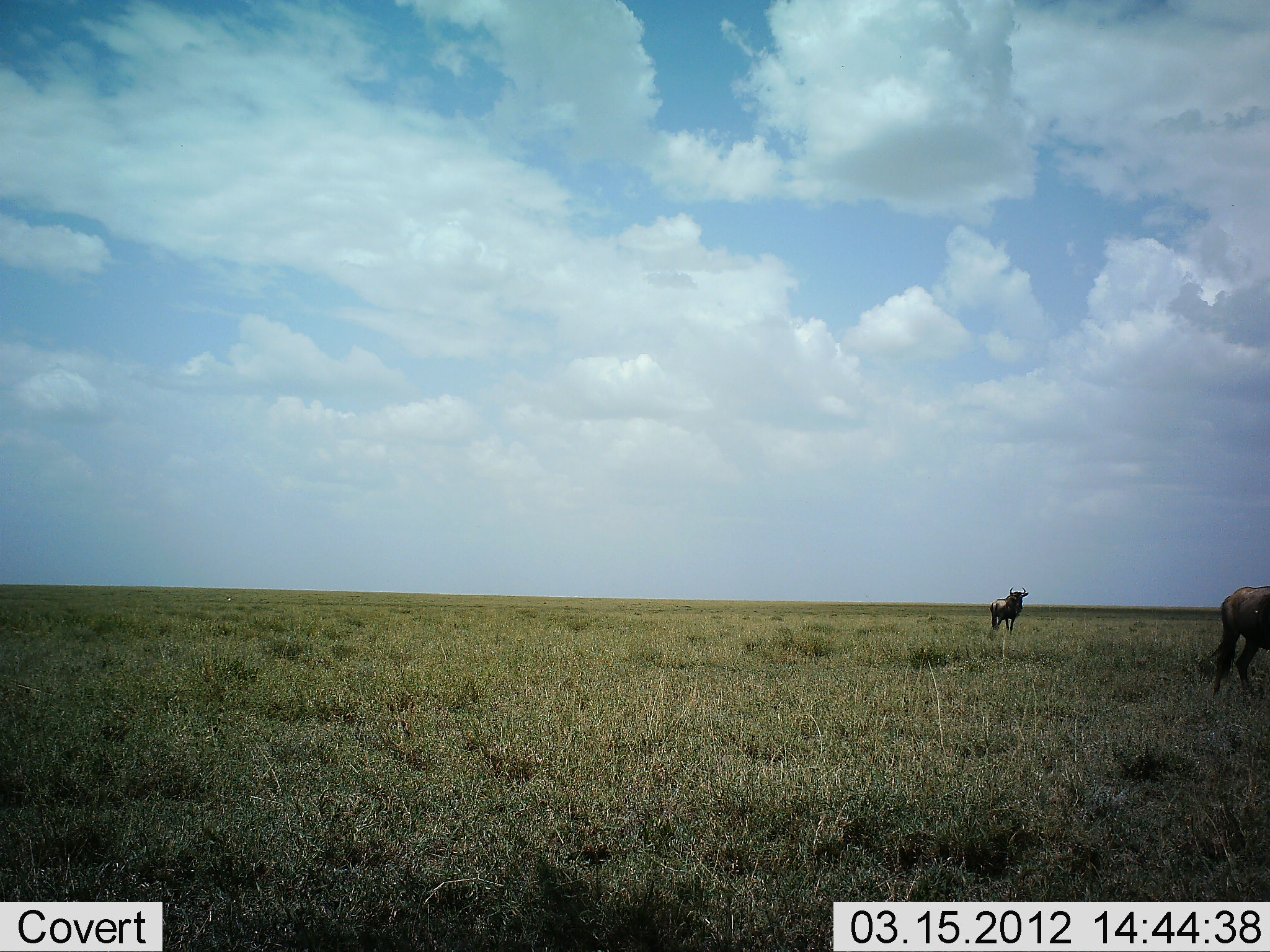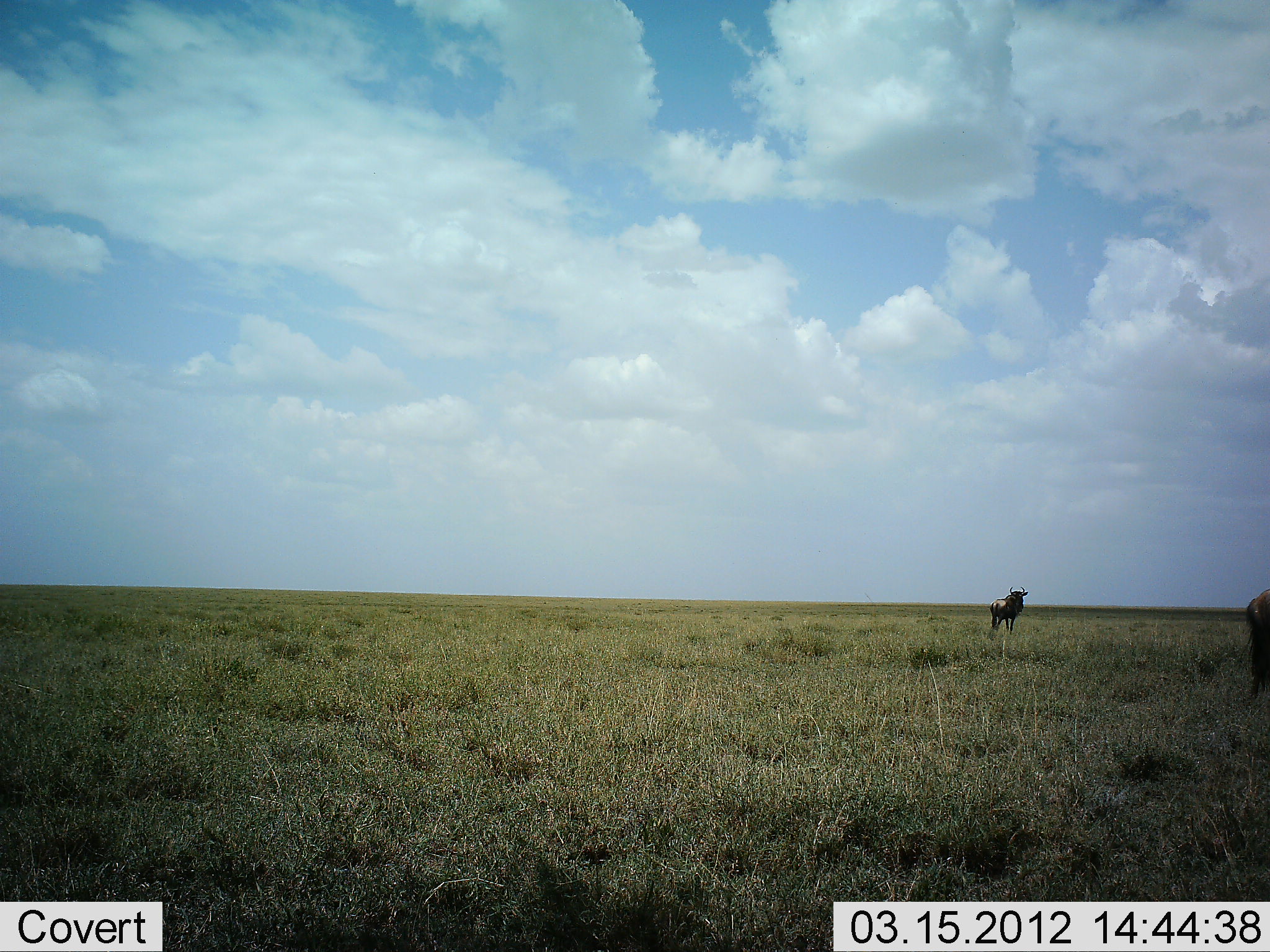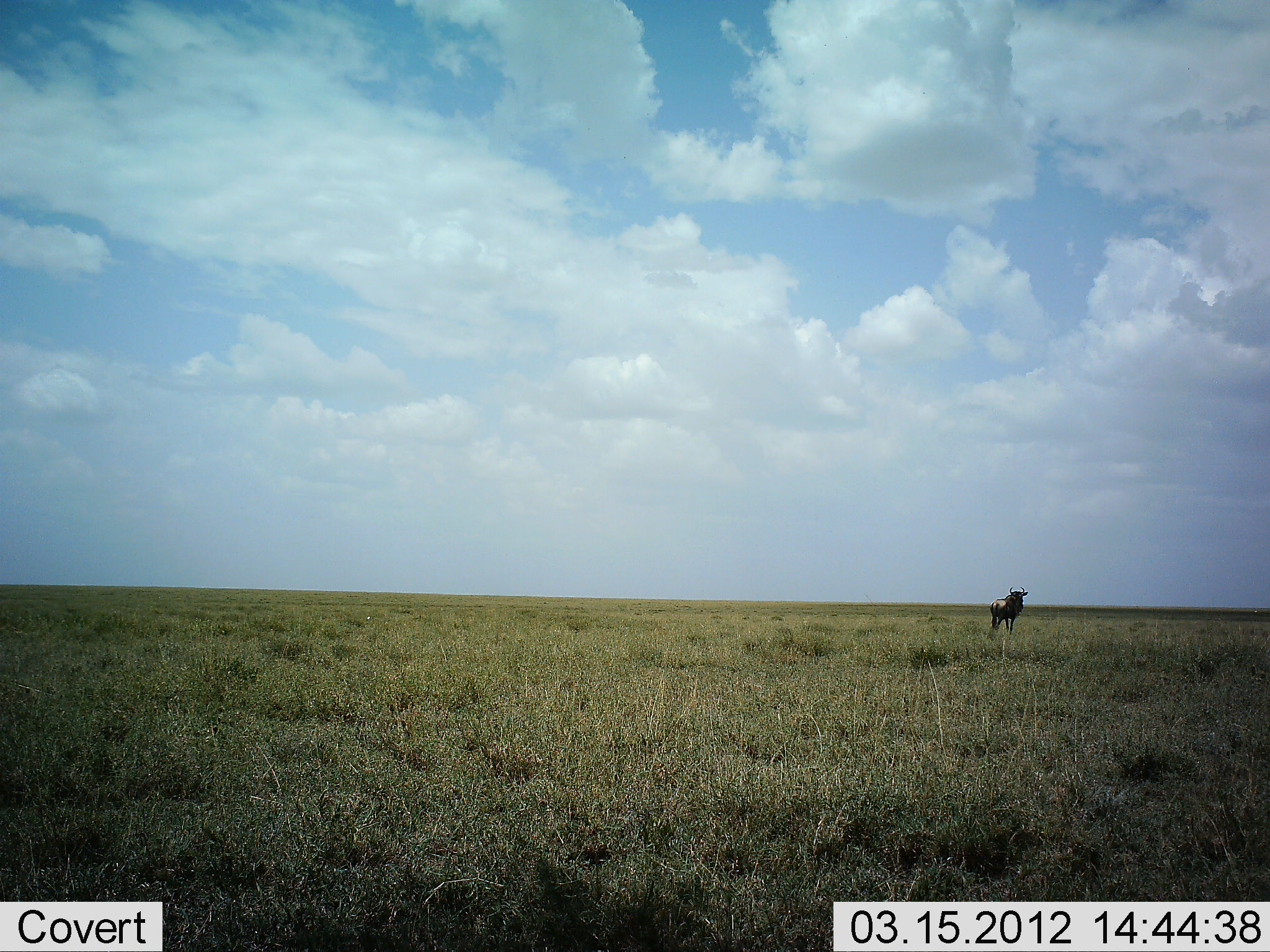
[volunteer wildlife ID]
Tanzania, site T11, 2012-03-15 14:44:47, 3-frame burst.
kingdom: Animalia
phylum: Chordata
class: Mammalia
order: Artiodactyla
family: Bovidae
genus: Connochaetes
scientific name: Connochaetes taurinus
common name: blue wildebeest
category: wildebeest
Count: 2.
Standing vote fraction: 86%.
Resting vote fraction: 0%.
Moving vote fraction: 64%.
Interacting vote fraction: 0%.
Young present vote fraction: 0%.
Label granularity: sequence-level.